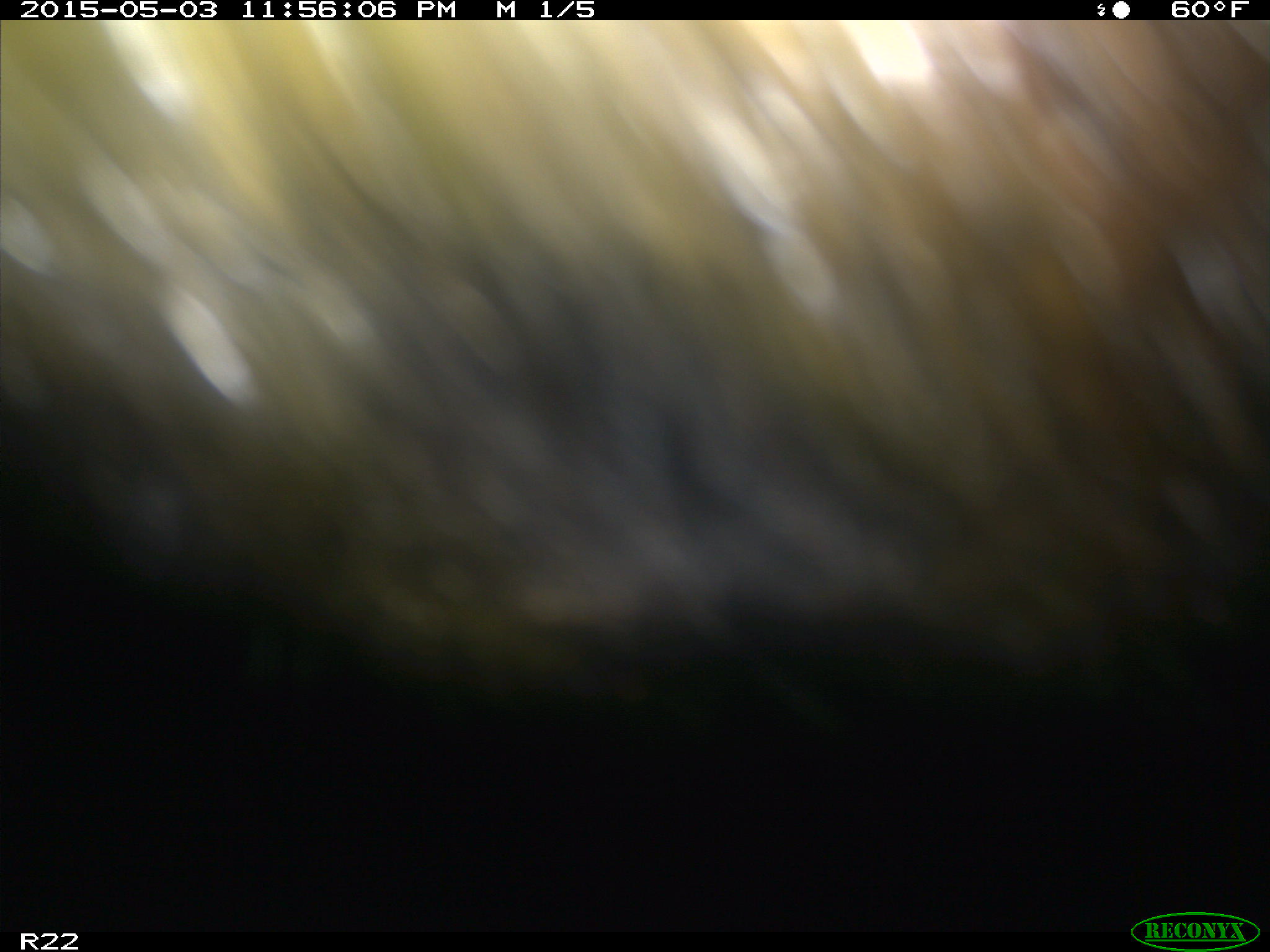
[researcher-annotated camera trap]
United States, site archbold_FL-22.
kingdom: Animalia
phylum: Chordata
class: Mammalia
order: Artiodactyla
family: Bovidae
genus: Bos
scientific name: Bos taurus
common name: domestic cow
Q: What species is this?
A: Bos taurus (domestic cow).